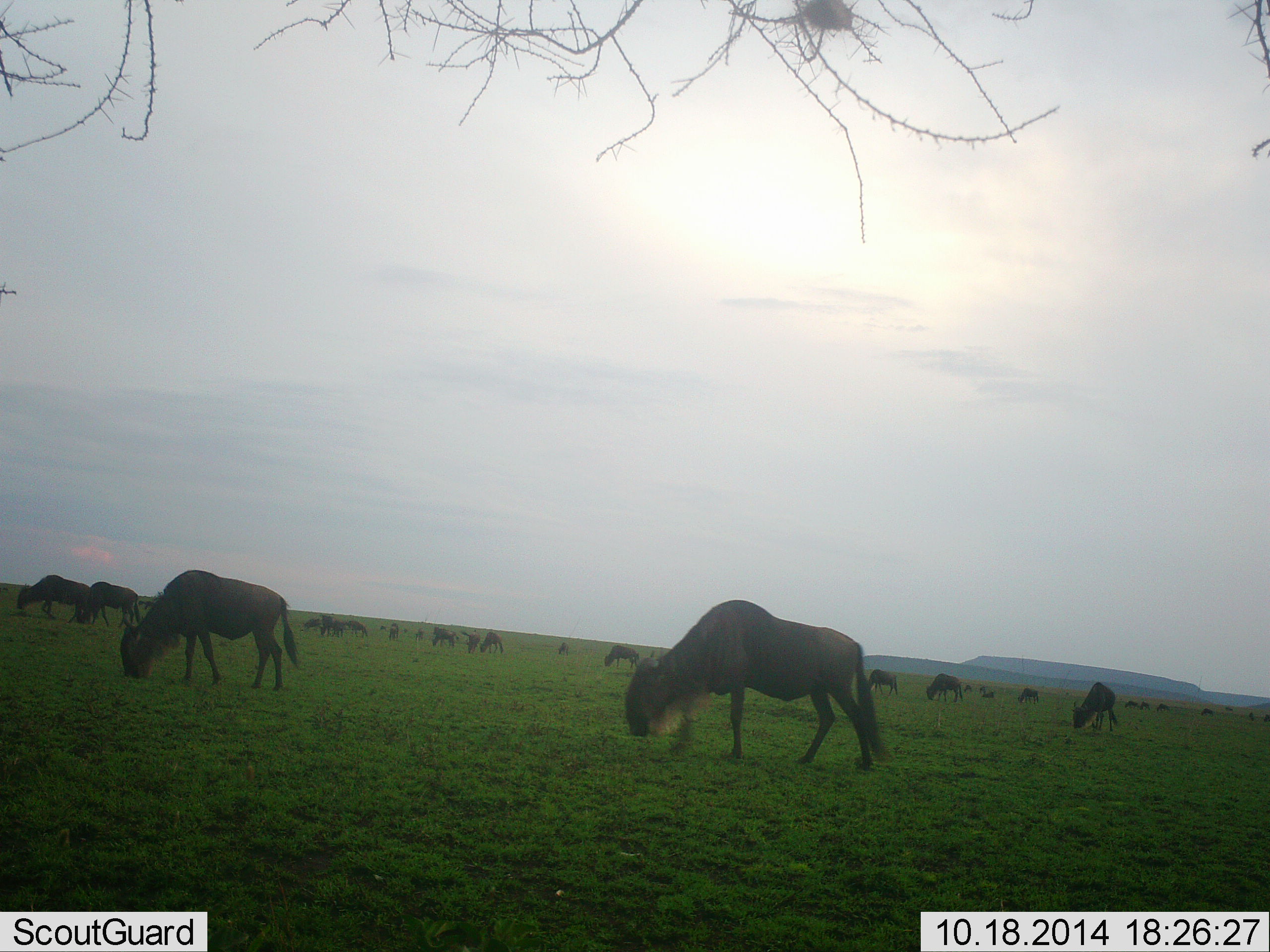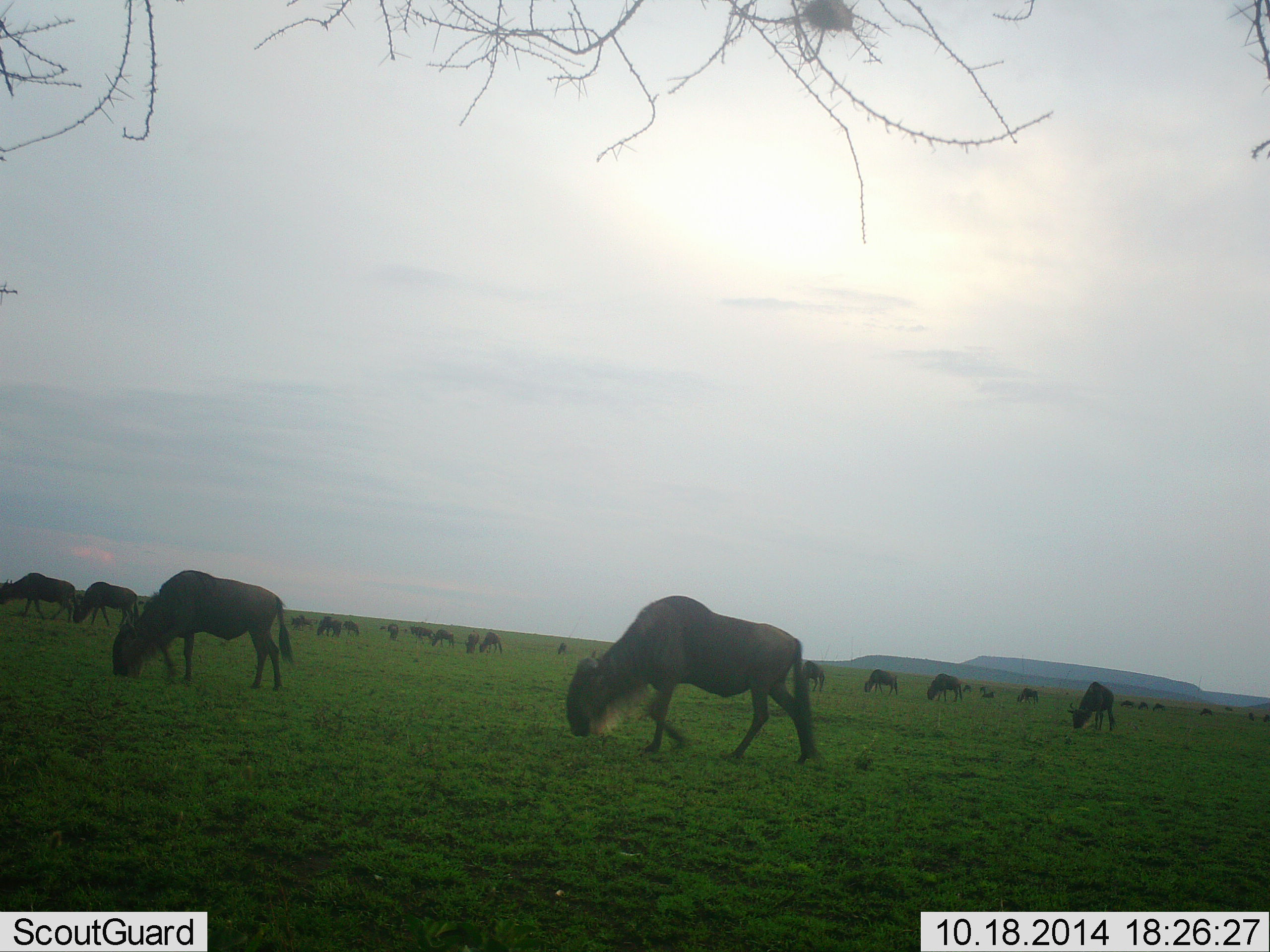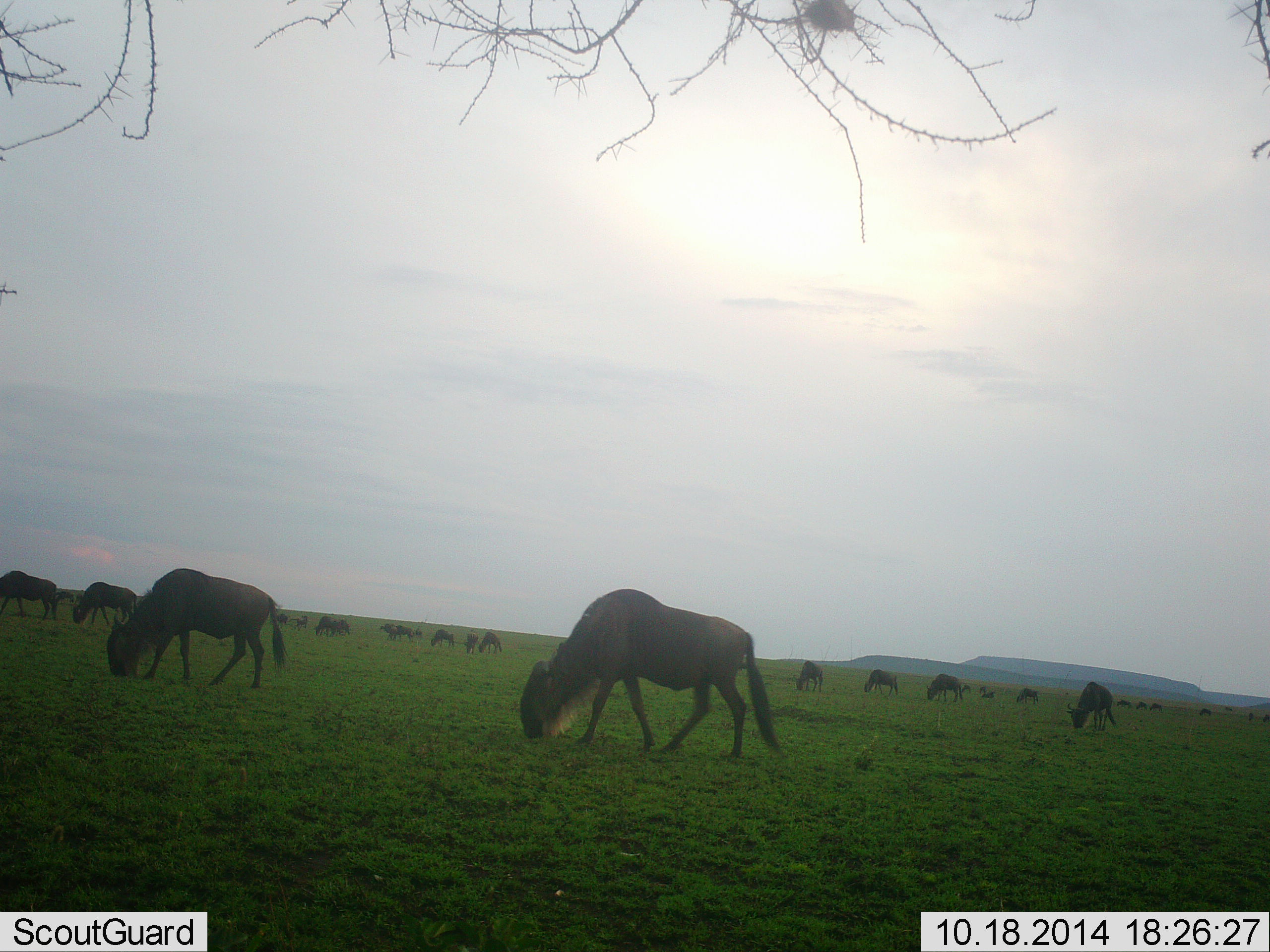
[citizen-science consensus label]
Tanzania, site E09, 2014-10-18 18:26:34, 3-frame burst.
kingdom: Animalia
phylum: Chordata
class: Mammalia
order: Artiodactyla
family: Bovidae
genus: Connochaetes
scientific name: Connochaetes taurinus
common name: blue wildebeest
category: wildebeest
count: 11-50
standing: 0%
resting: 0%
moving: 60%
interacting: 0%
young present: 0%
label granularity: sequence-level